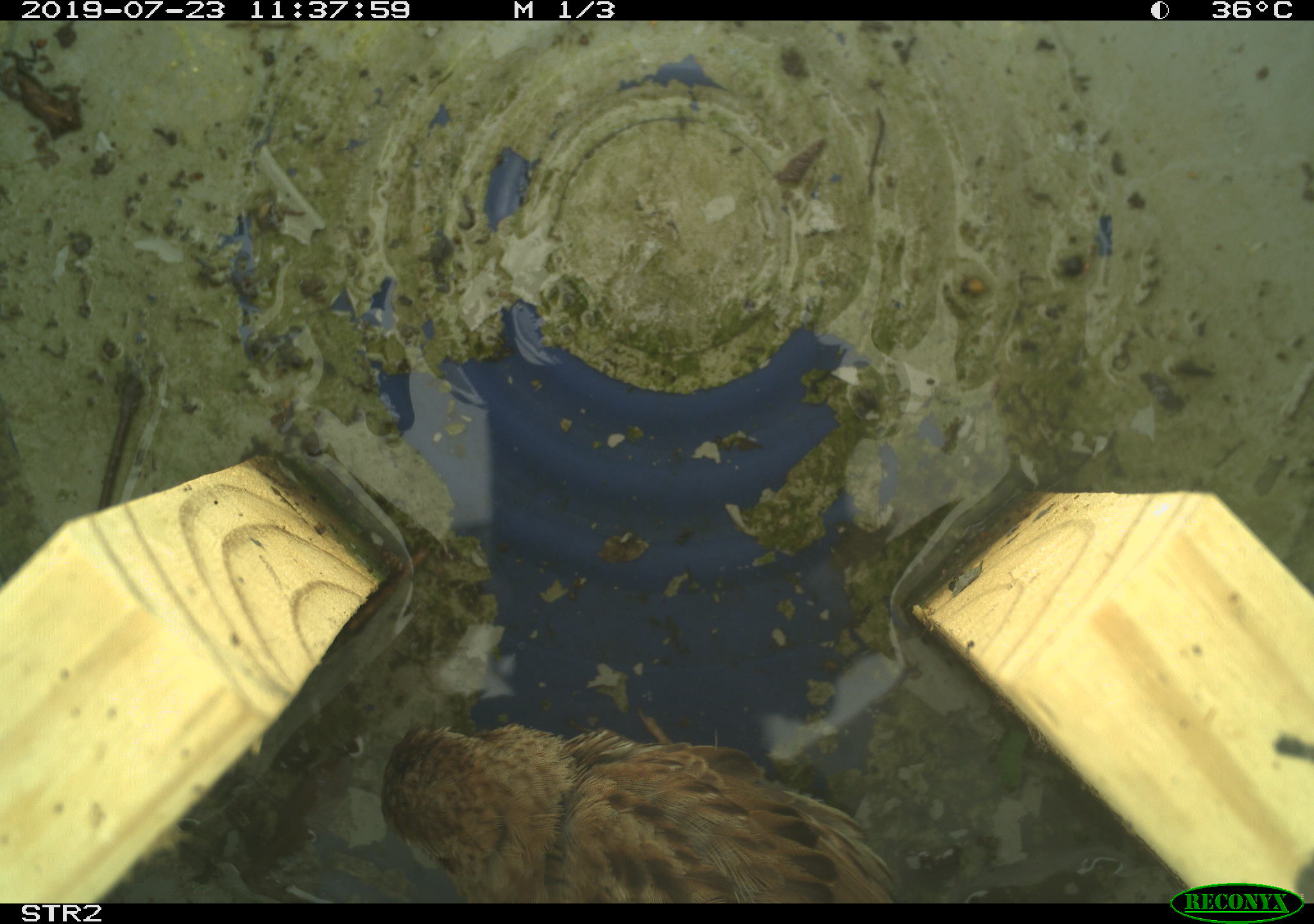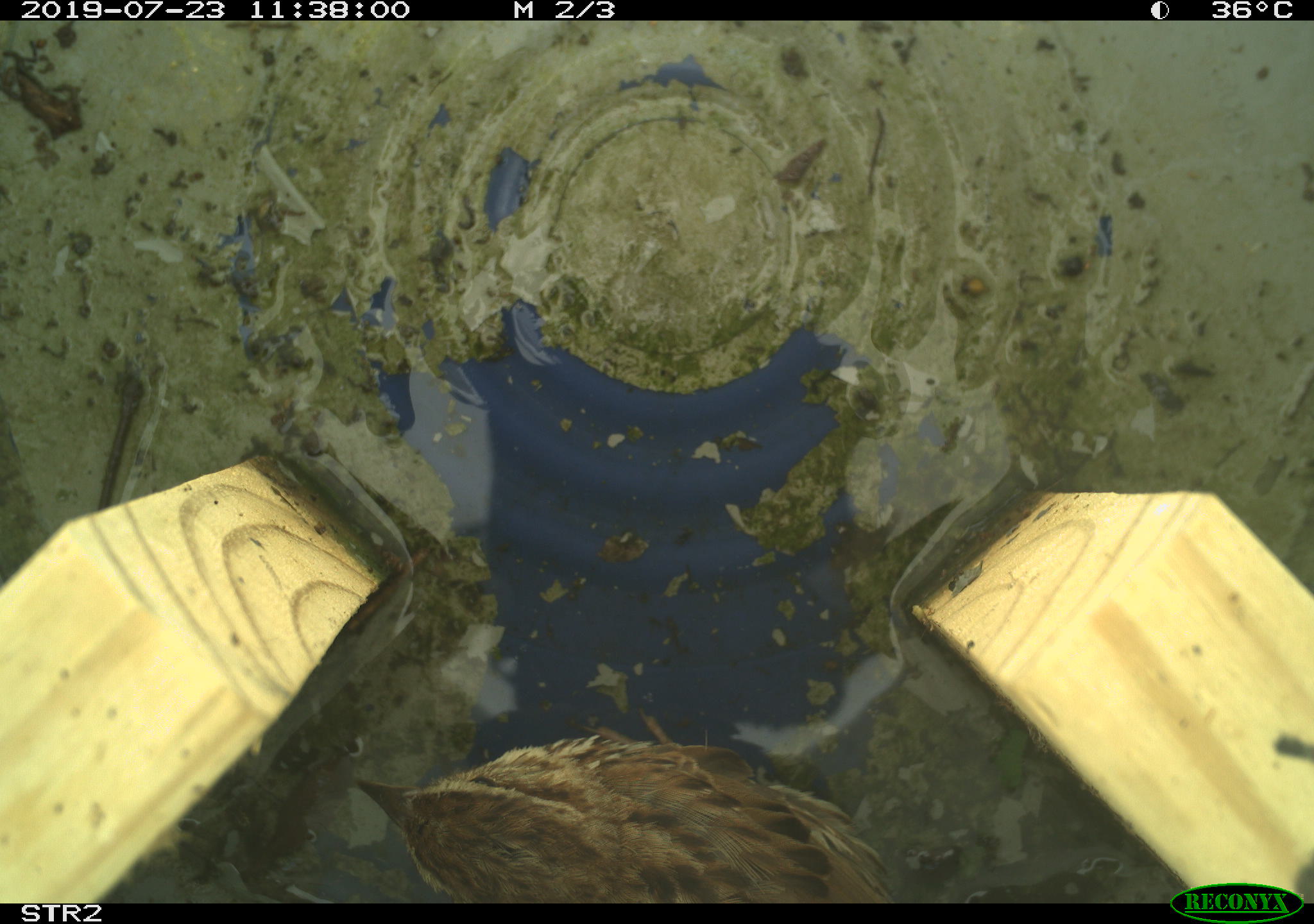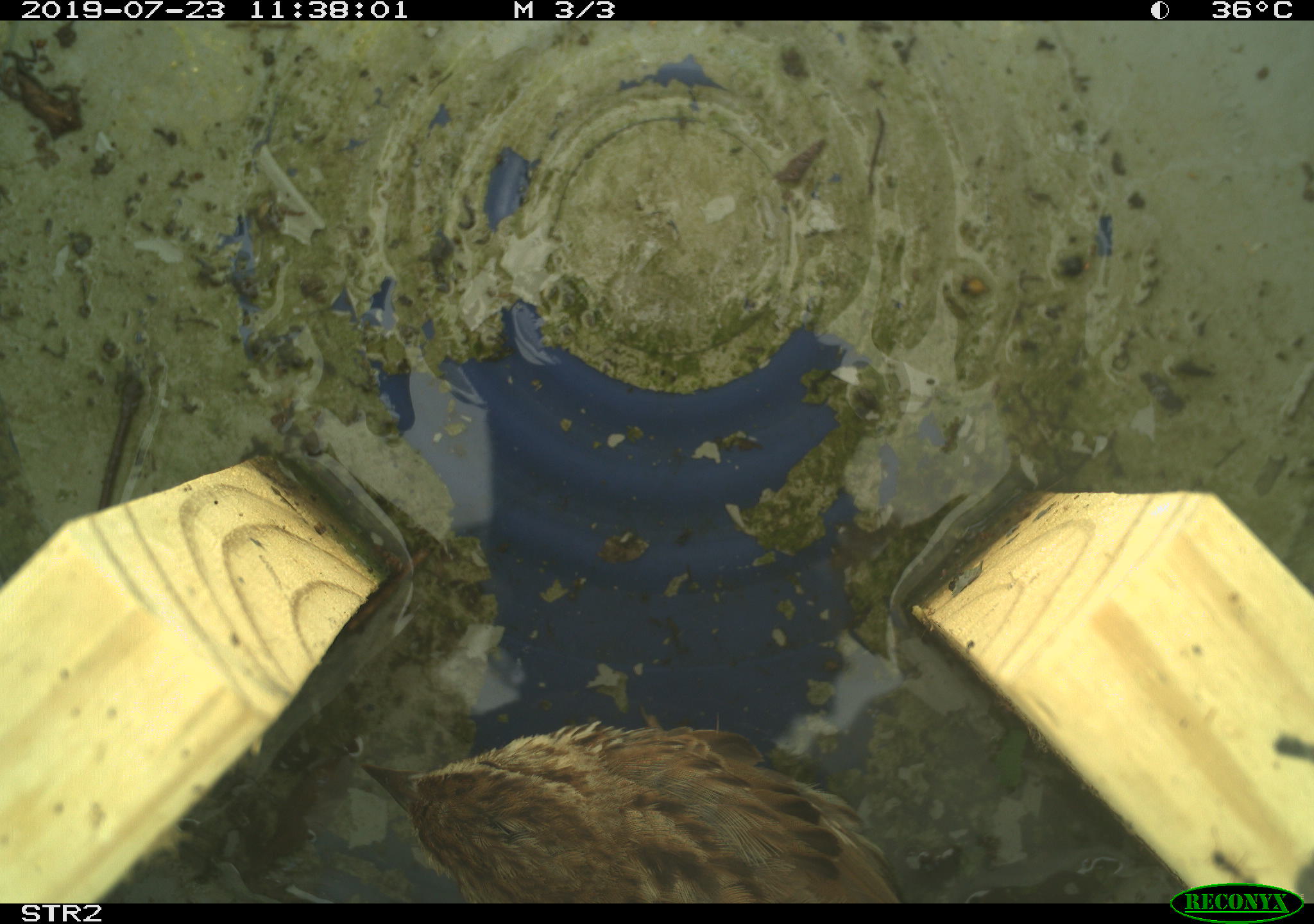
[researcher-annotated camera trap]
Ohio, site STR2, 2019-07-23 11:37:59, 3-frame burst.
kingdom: Animalia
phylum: Chordata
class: Aves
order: Passeriformes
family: Passerellidae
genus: Melospiza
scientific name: Melospiza melodia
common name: song sparrow